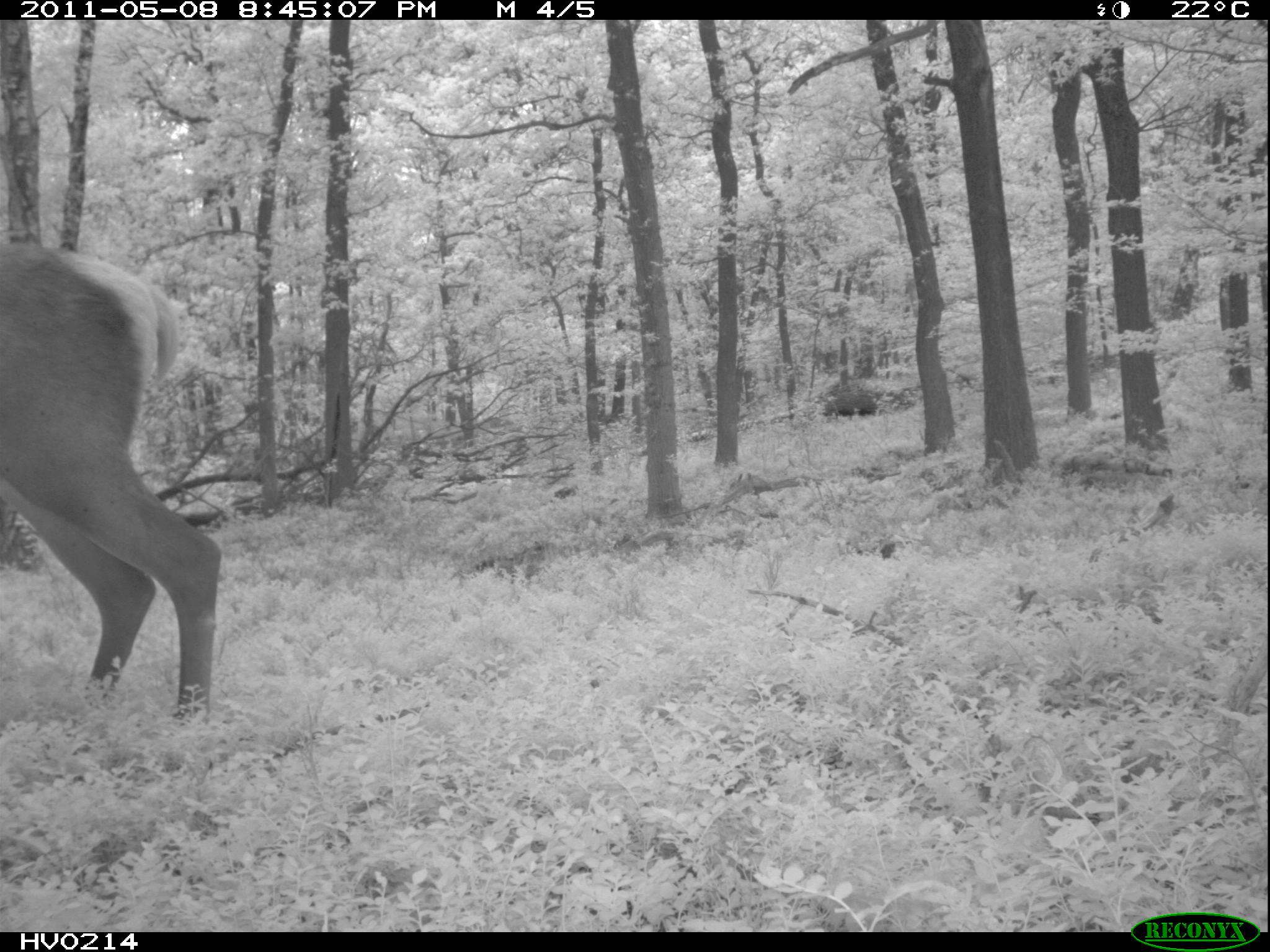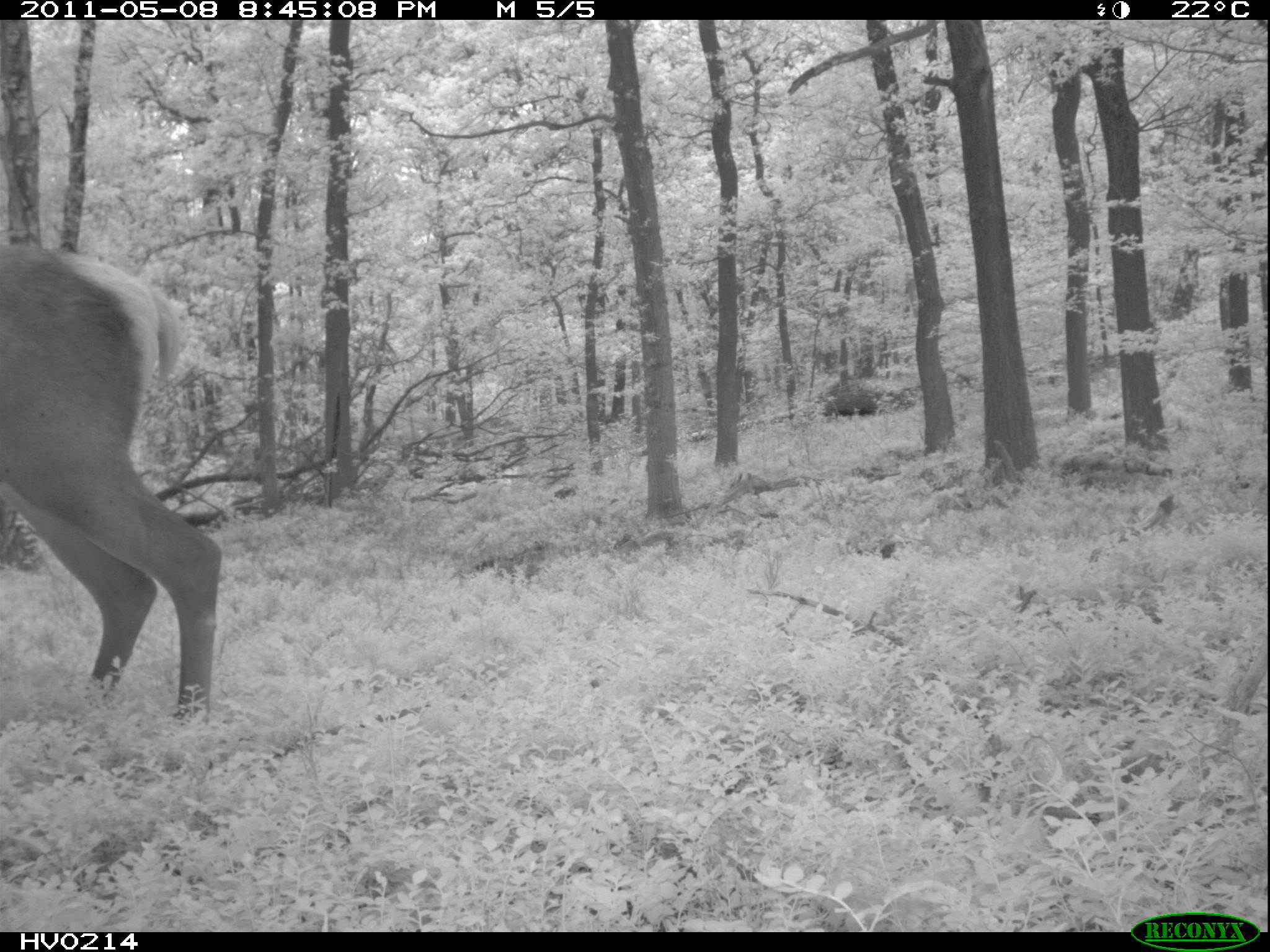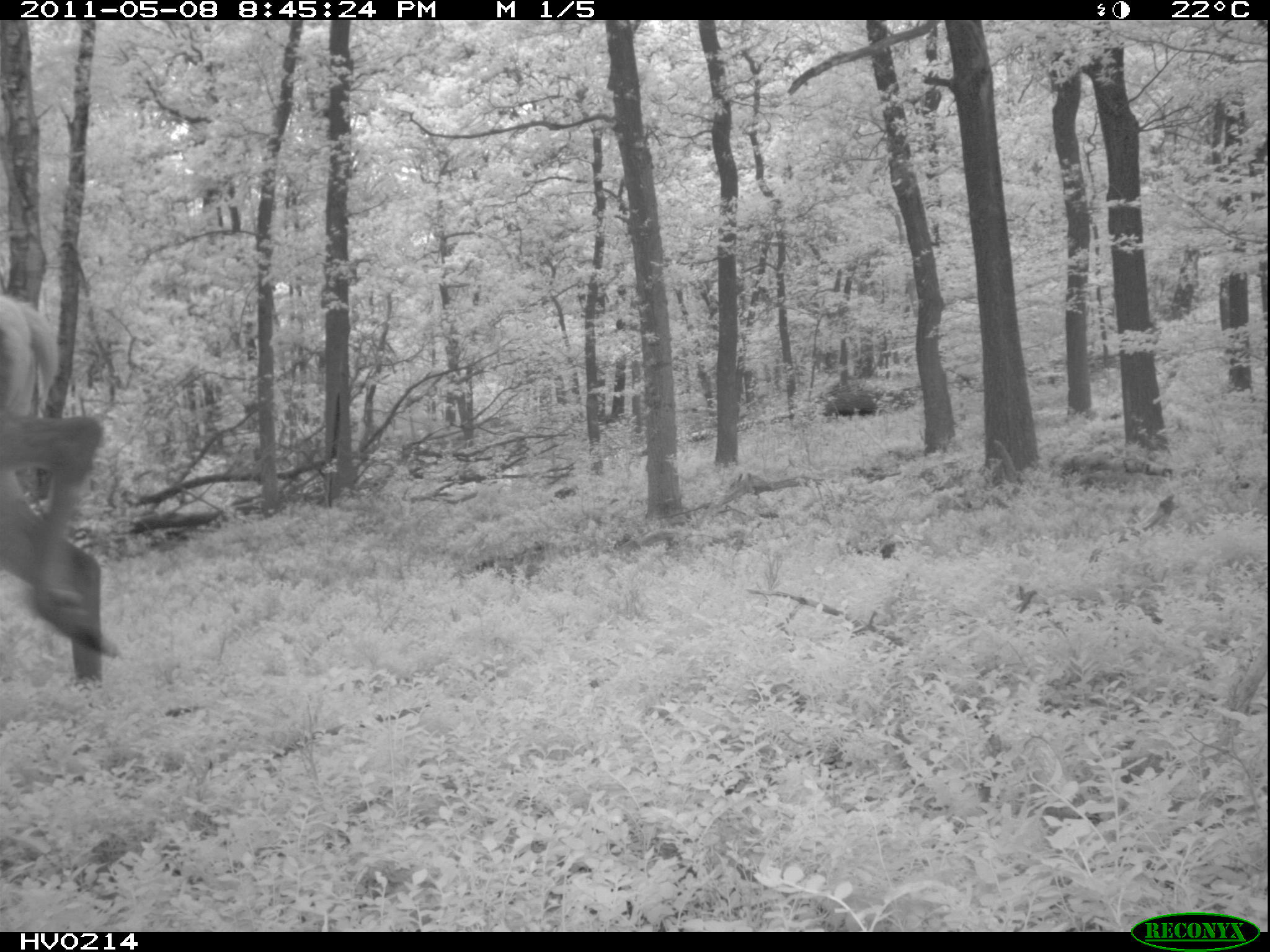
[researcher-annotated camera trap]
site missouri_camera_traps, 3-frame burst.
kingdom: Animalia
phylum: Chordata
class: Mammalia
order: Artiodactyla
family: Cervidae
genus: Cervus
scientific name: Cervus elaphus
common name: red deer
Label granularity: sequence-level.